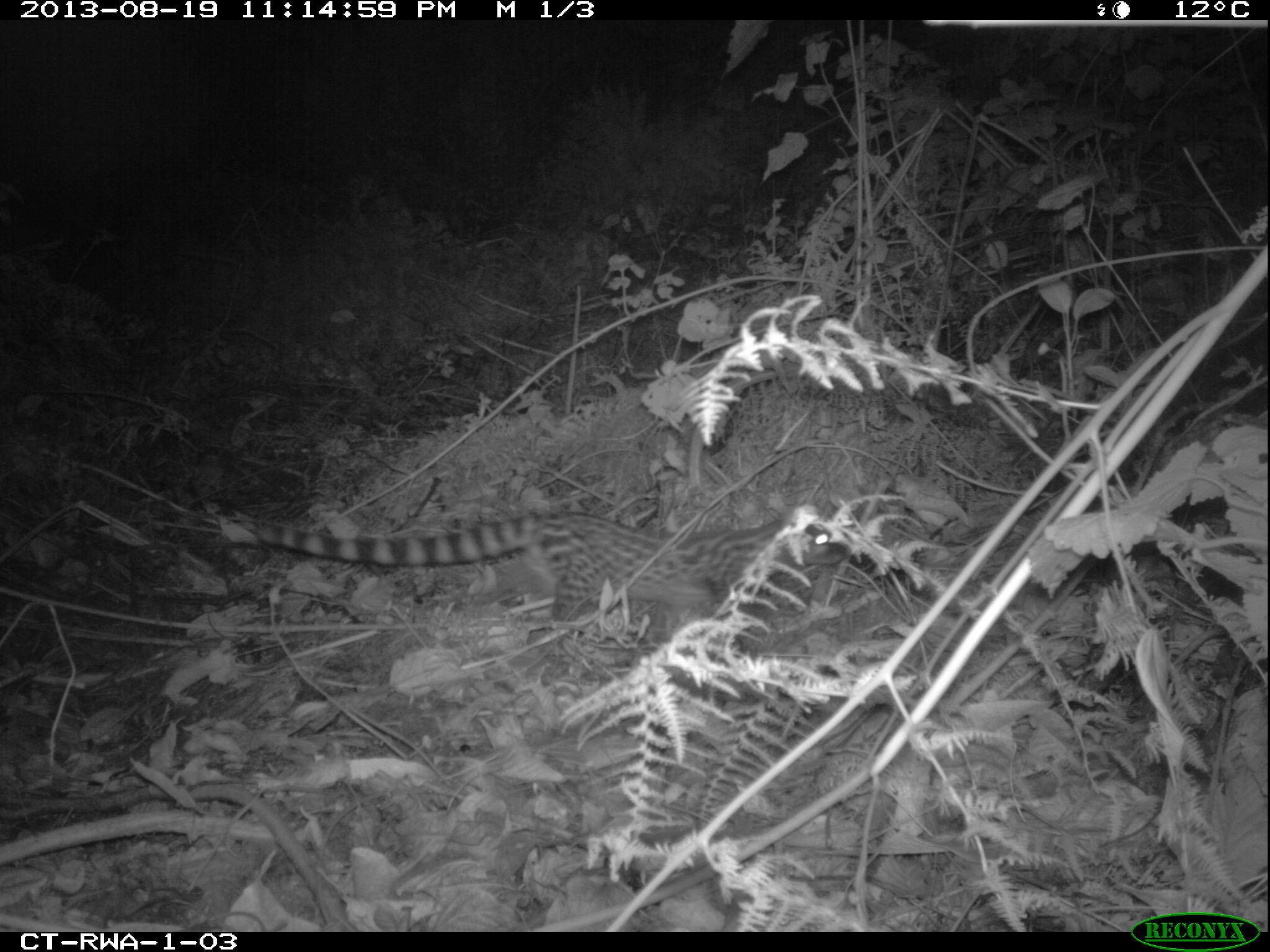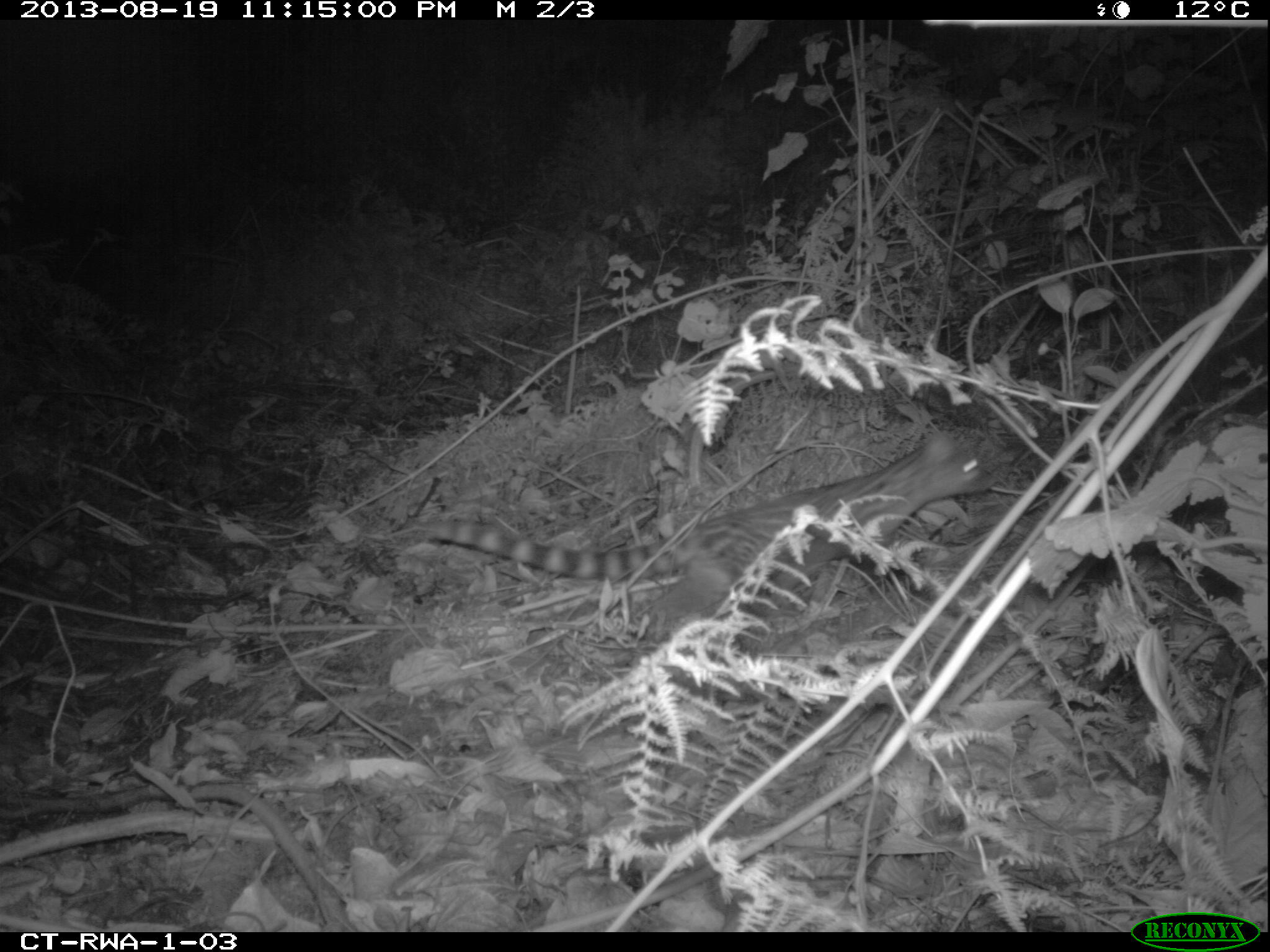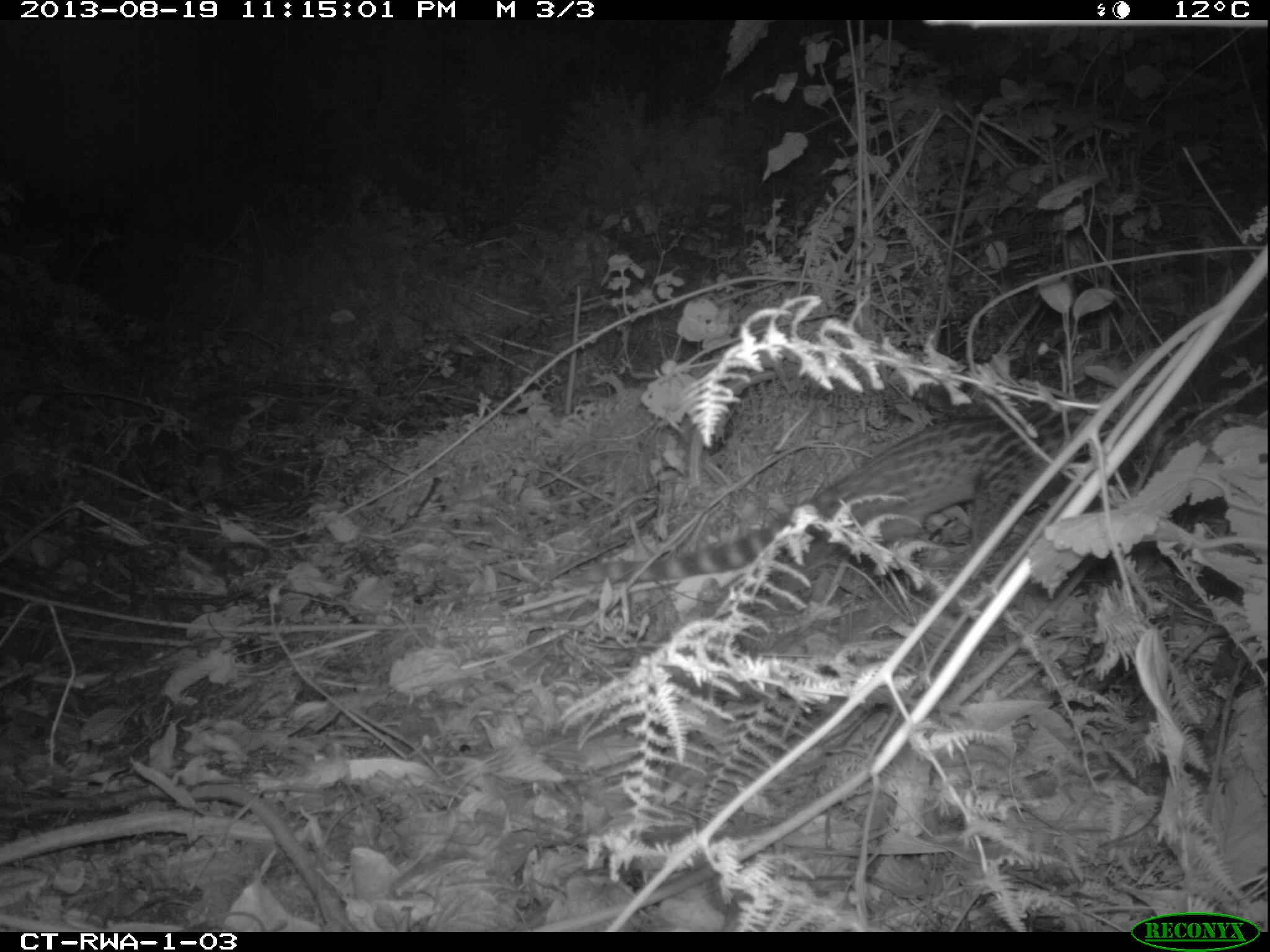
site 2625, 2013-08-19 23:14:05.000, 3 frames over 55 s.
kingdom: Animalia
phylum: Chordata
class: Mammalia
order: Carnivora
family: Viverridae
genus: Genetta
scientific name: Genetta servalina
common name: servaline genet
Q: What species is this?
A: Genetta servalina (servaline genet).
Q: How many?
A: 1.